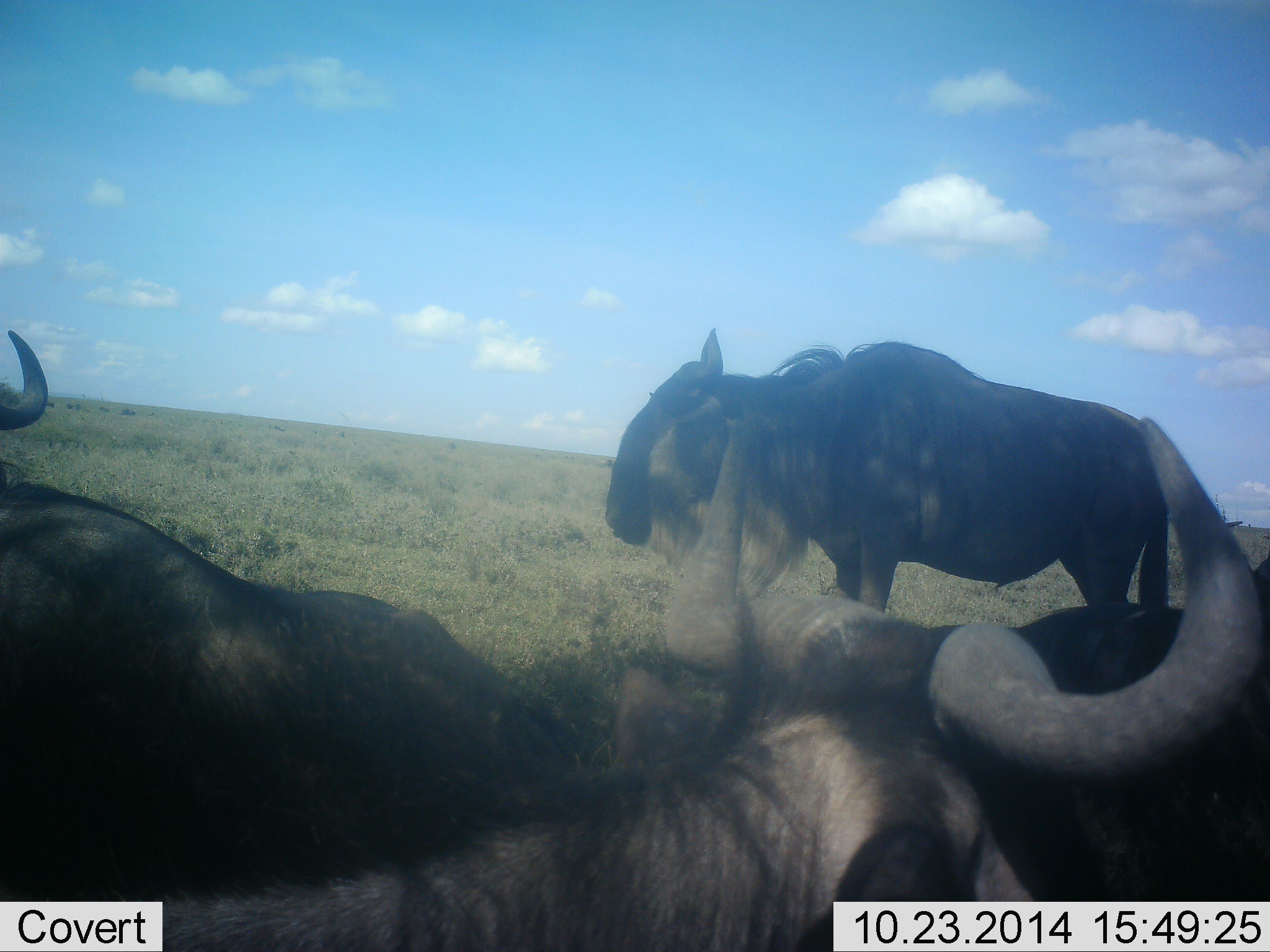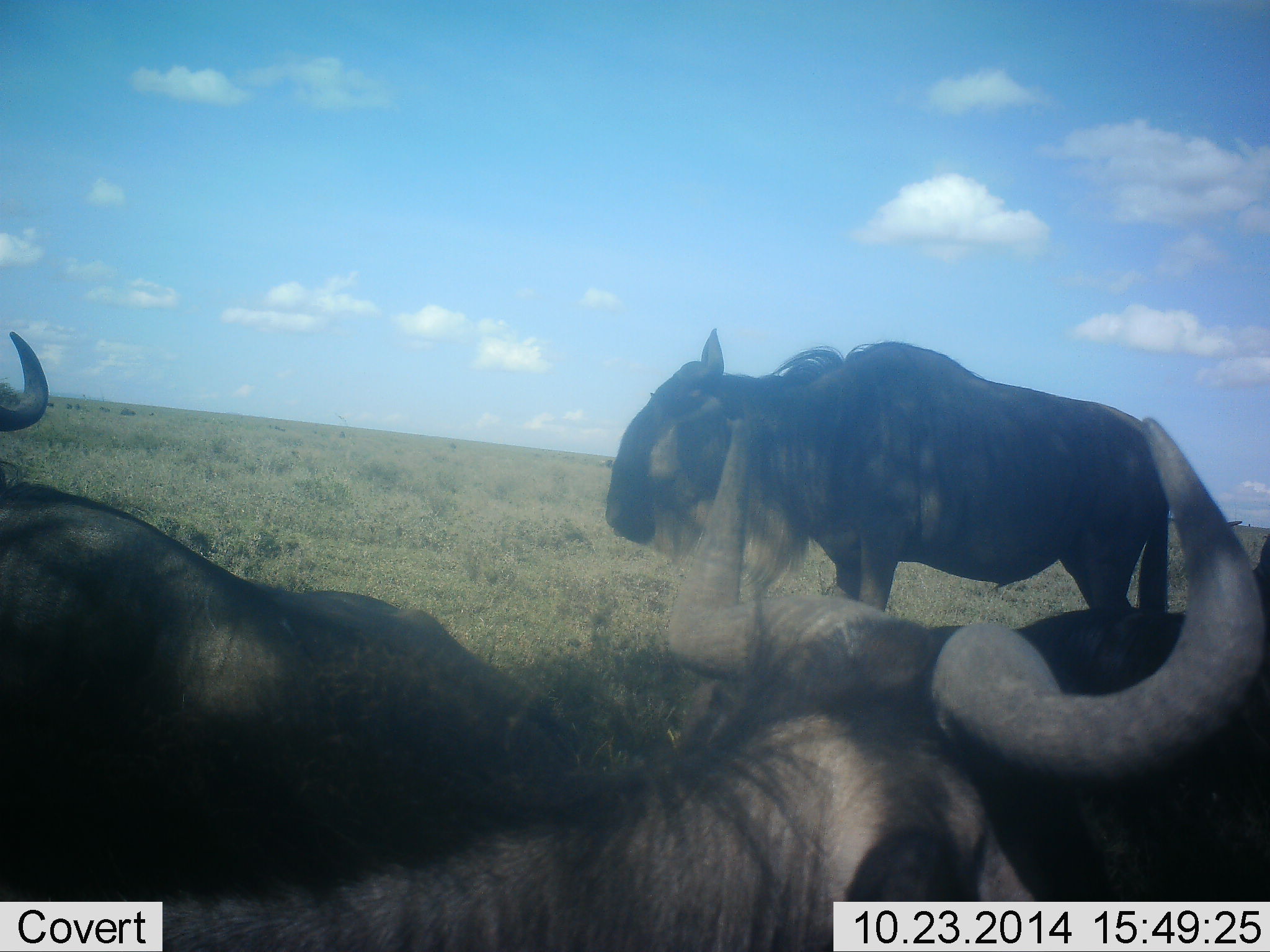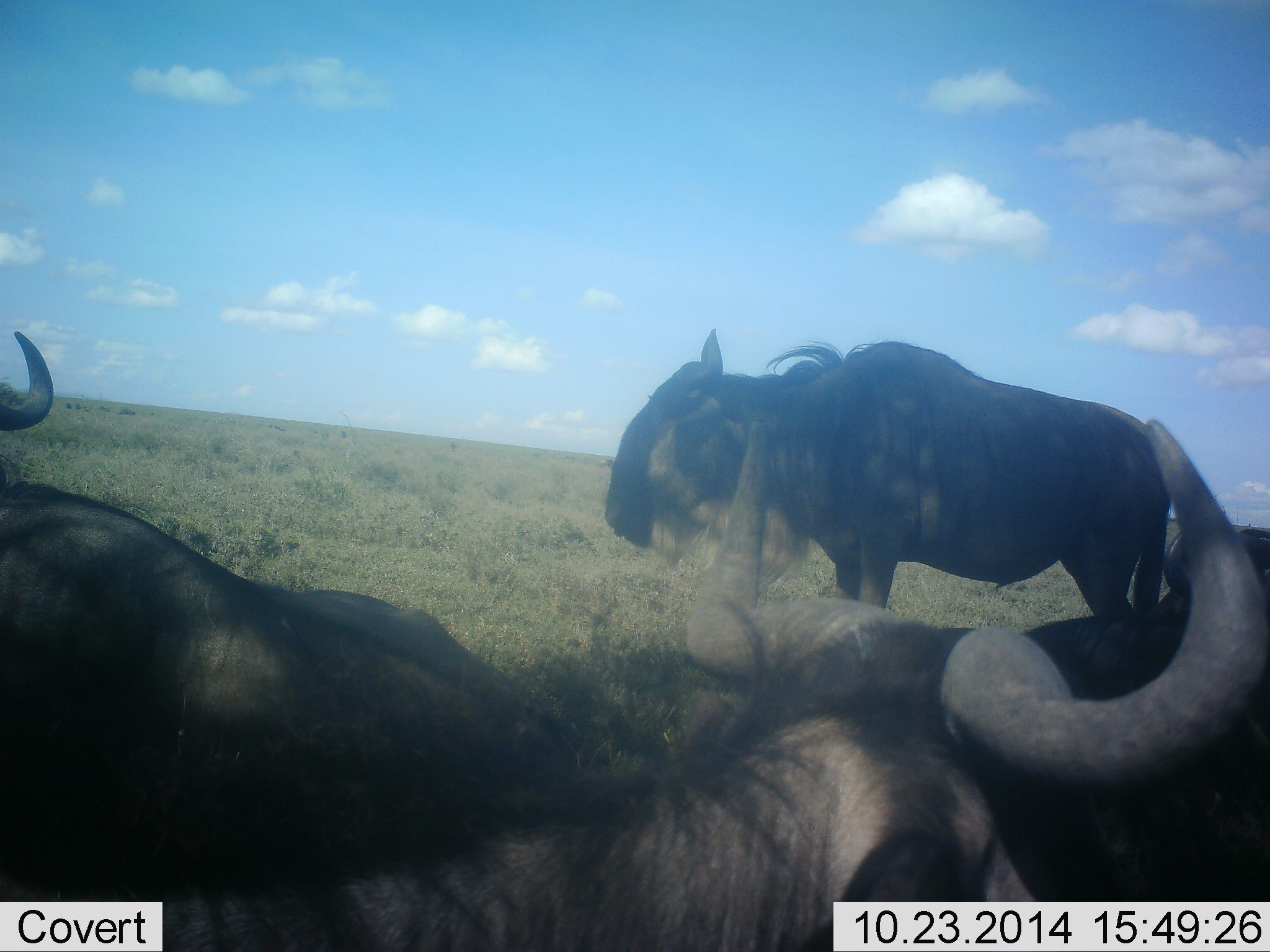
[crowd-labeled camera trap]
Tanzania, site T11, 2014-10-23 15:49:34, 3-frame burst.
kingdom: Animalia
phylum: Chordata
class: Mammalia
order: Artiodactyla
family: Bovidae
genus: Connochaetes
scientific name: Connochaetes taurinus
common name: blue wildebeest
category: wildebeest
Wildebeest (blue wildebeest) (Connochaetes taurinus), count 4. Behavior (volunteer vote fractions): standing 91%, resting 64%, moving 9%, interacting 0%. Young present (vote fraction): 0%. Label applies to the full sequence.